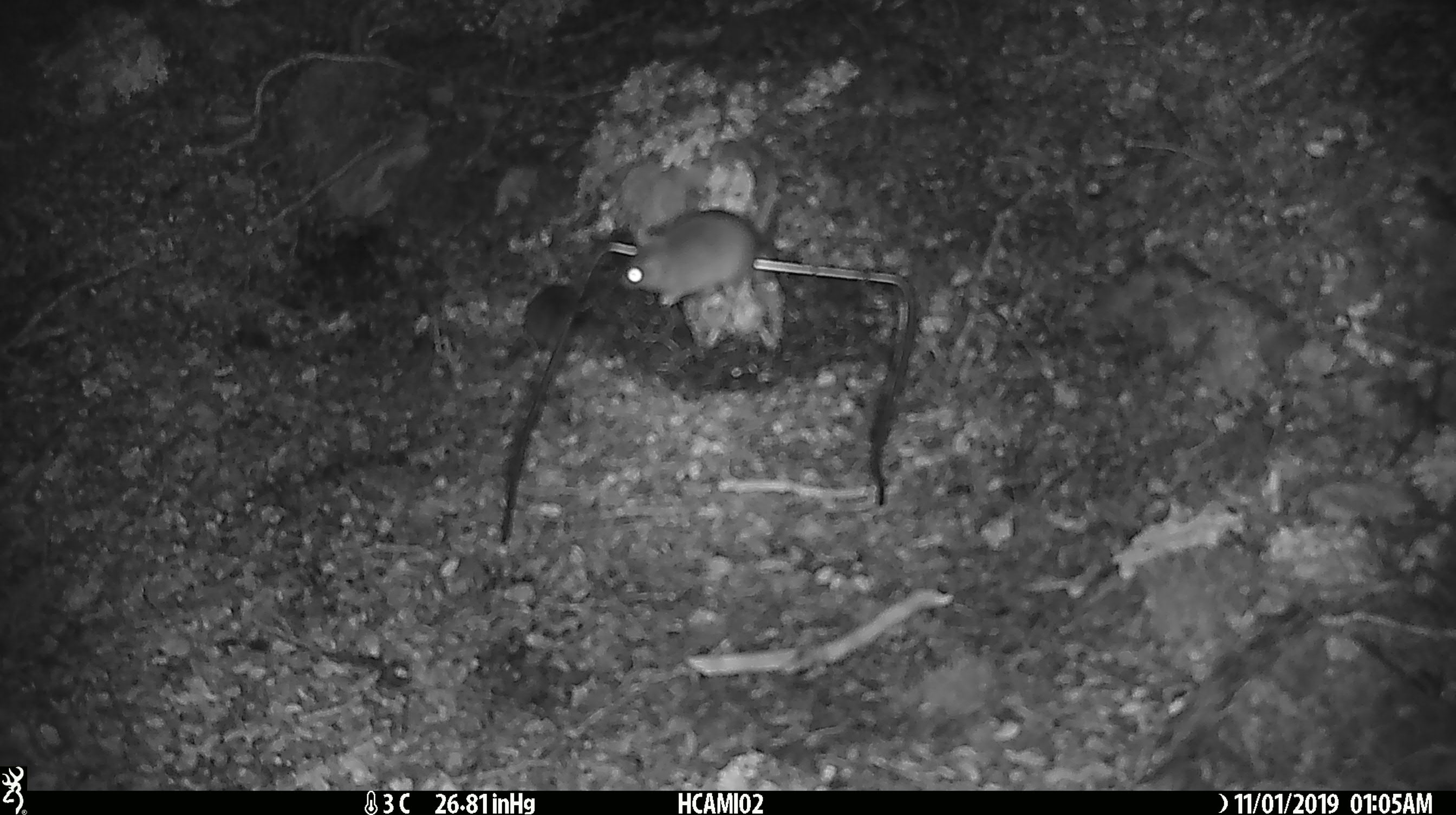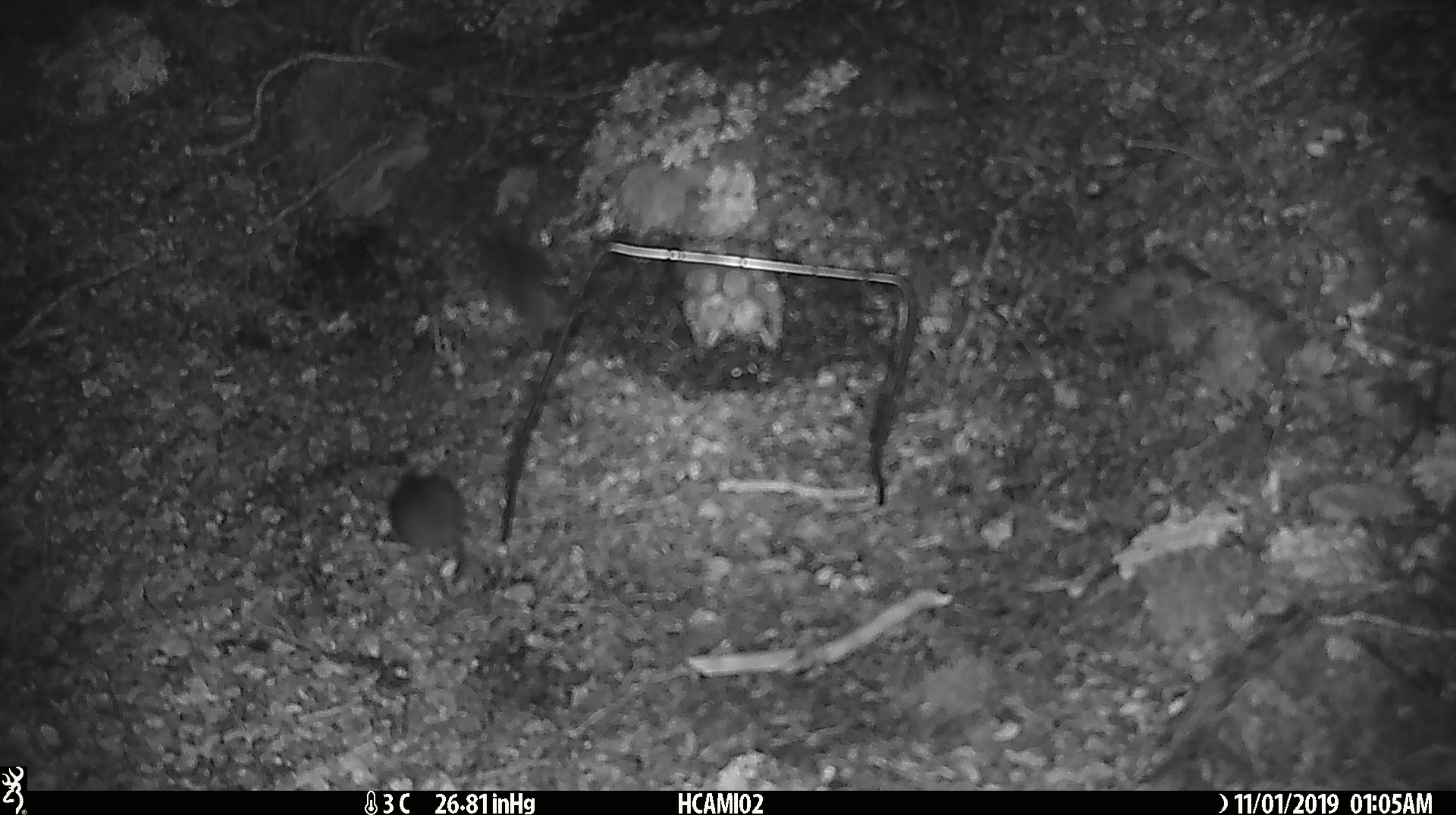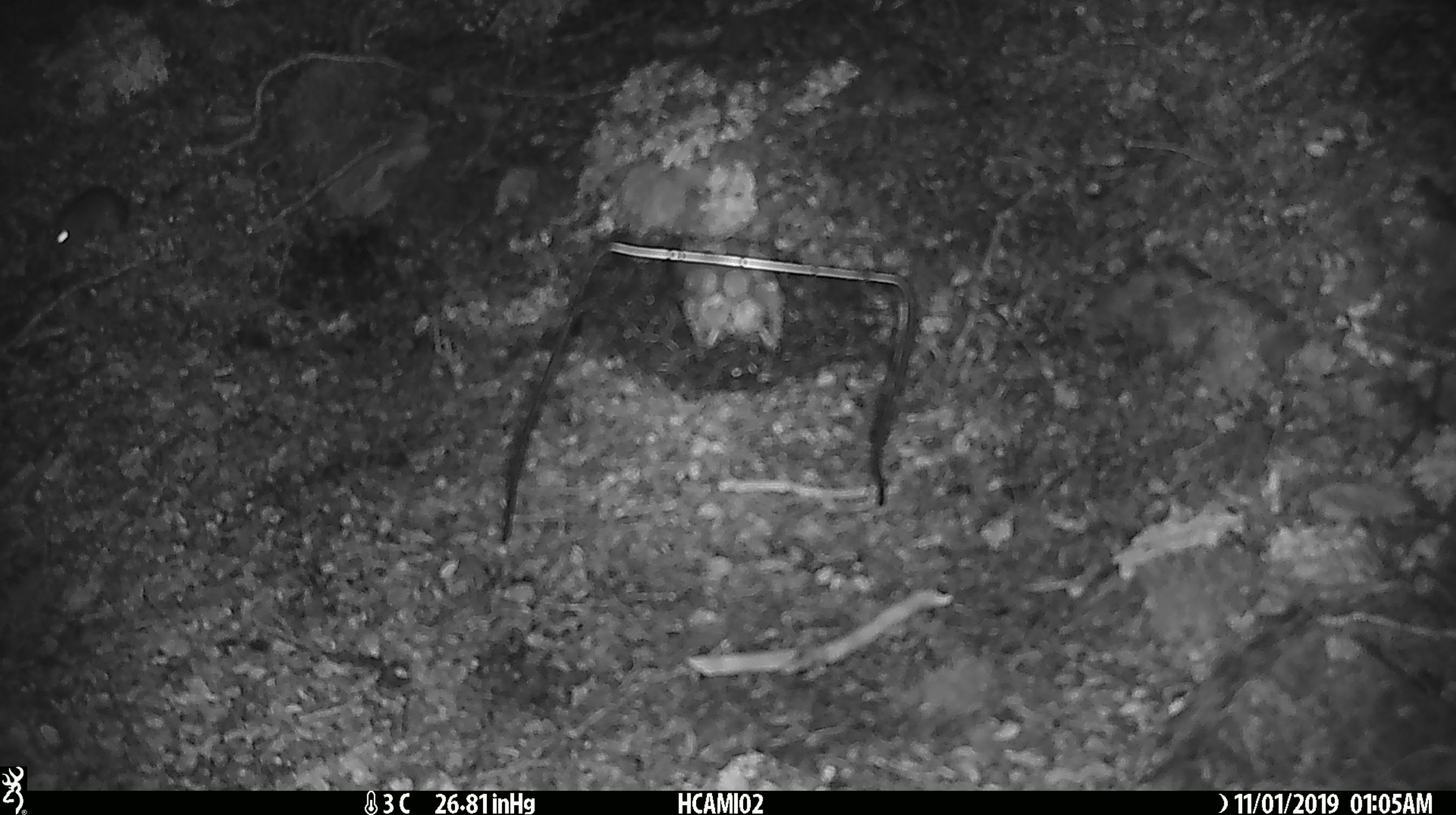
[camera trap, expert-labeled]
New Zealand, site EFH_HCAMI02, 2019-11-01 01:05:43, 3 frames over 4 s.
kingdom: Animalia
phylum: Chordata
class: Mammalia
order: Rodentia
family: Muridae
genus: Mus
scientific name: Mus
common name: mouse